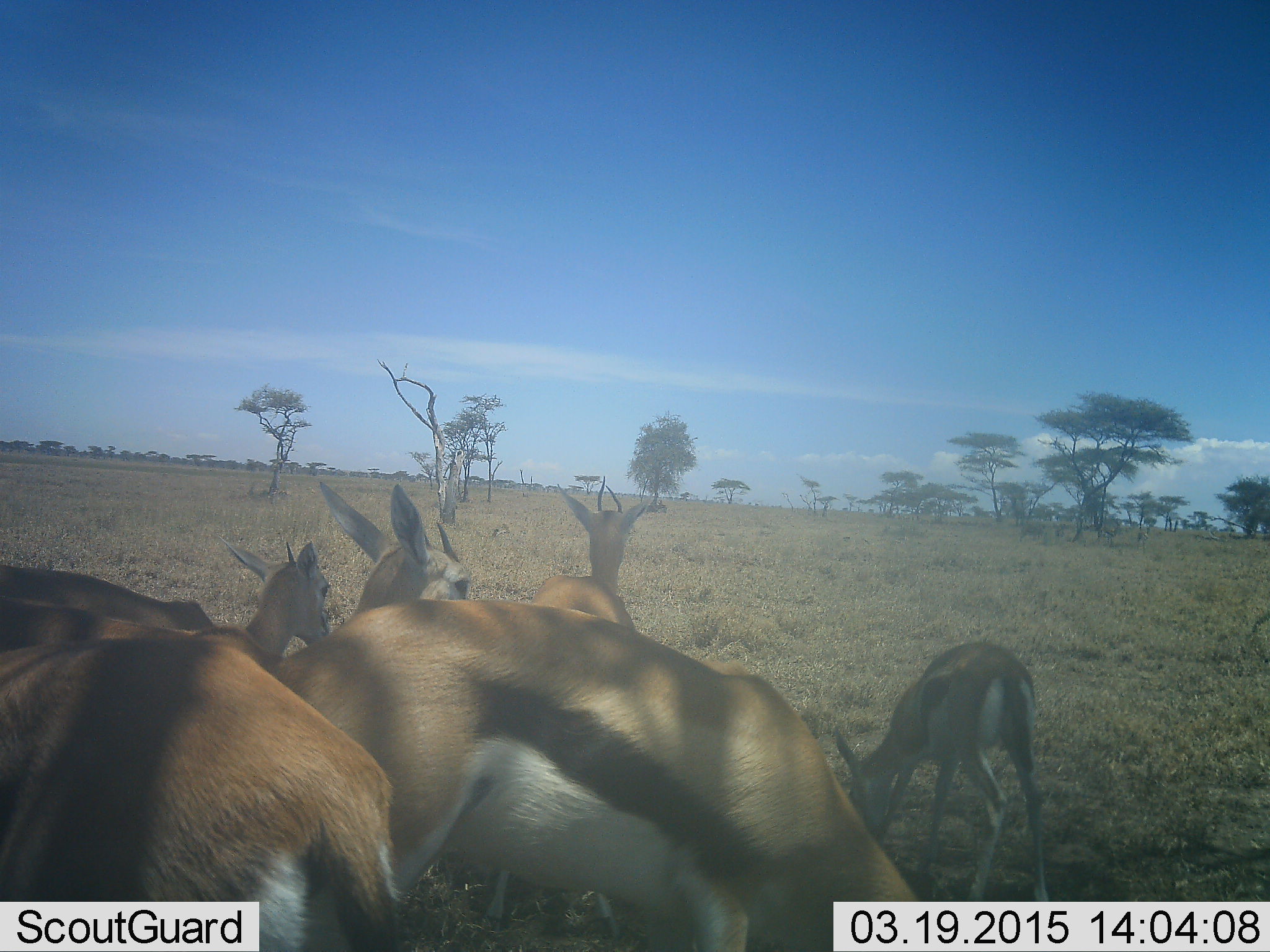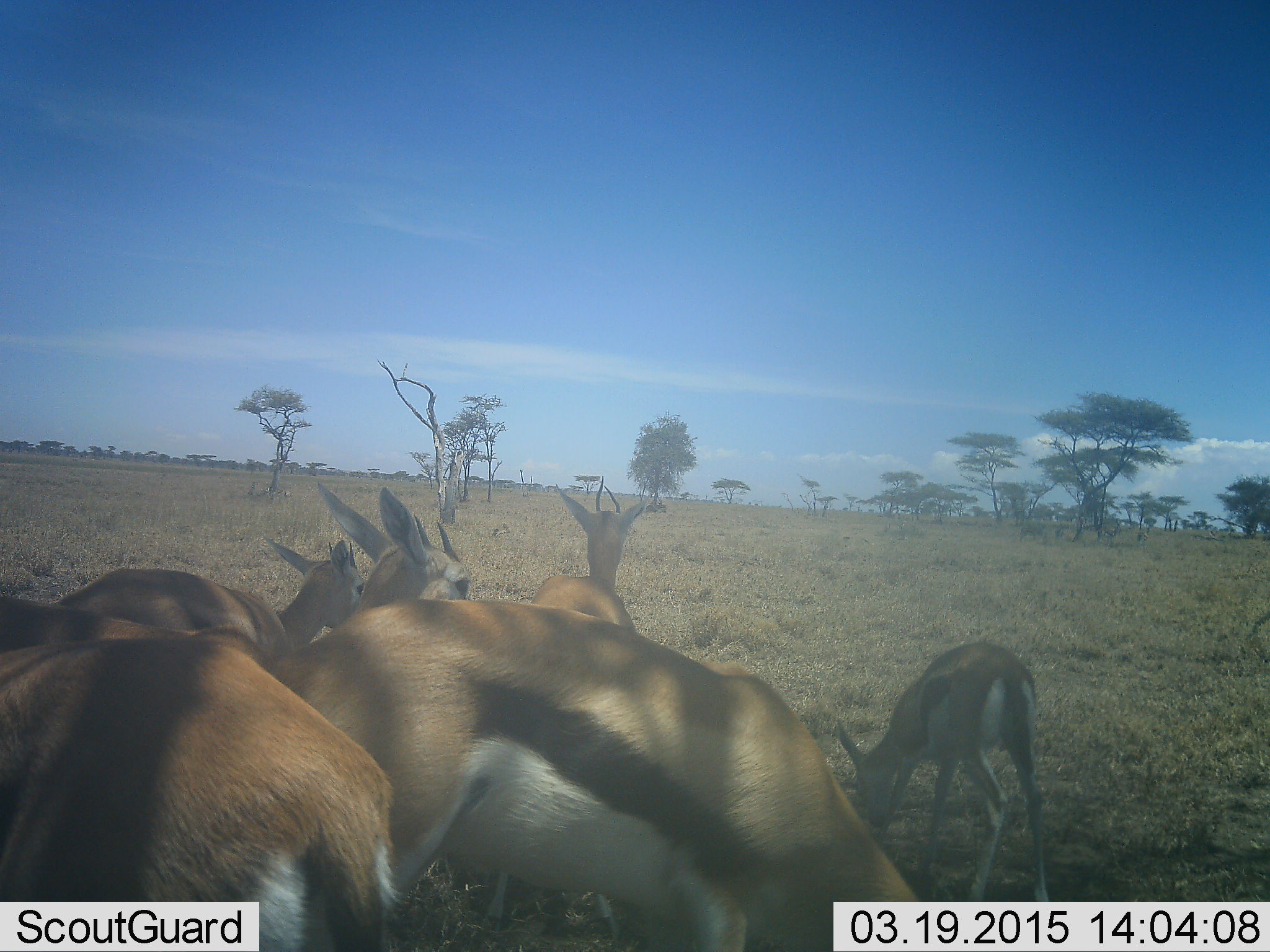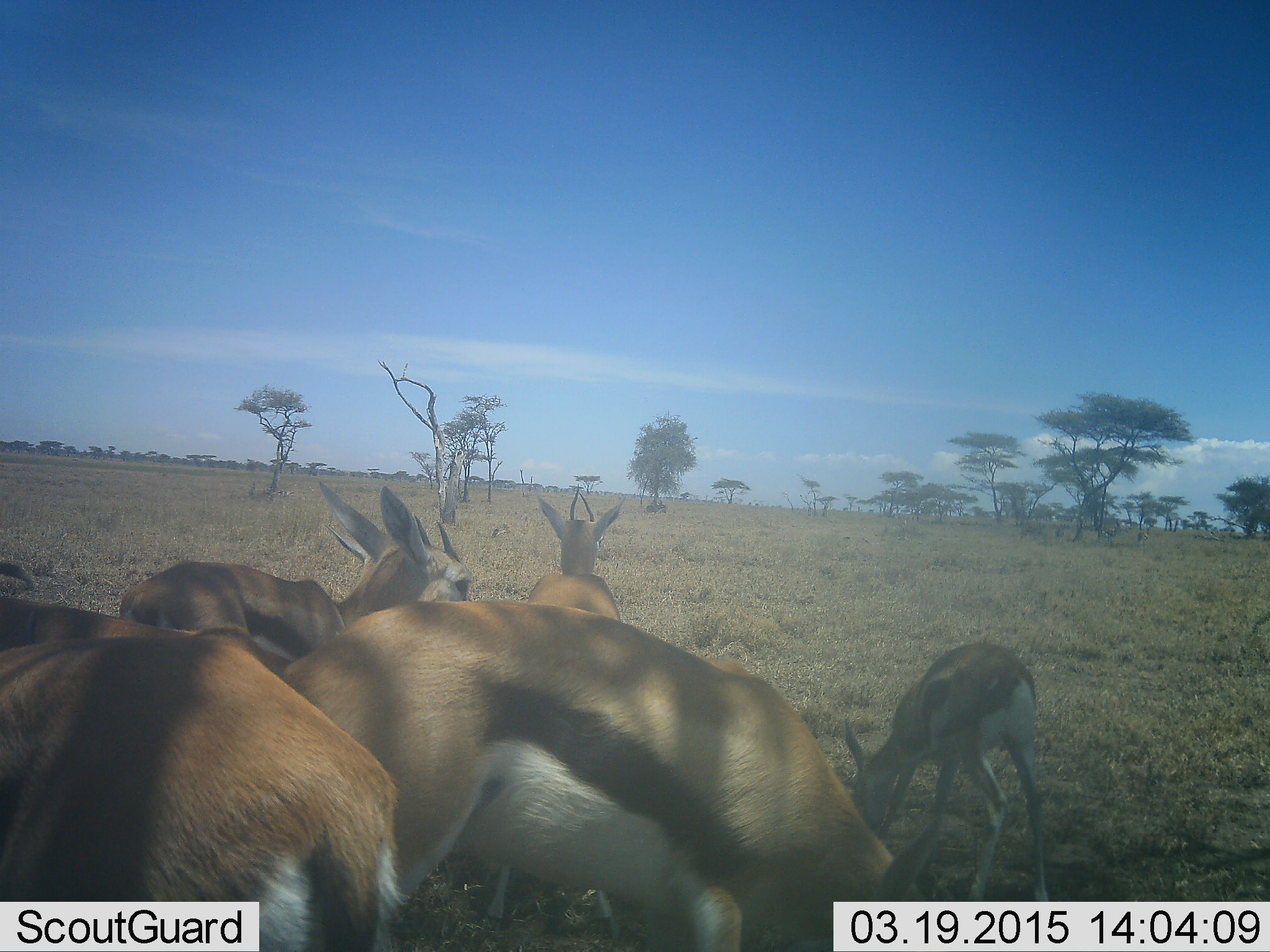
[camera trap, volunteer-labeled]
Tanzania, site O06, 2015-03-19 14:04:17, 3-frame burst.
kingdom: Animalia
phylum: Chordata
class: Mammalia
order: Artiodactyla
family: Bovidae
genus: Eudorcas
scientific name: Eudorcas thomsonii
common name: thomson's gazelle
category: gazellethomsons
Gazellethomsons (thomson's gazelle) (Eudorcas thomsonii), count 6. Behavior (volunteer vote fractions): standing 90%, resting 0%, moving 30%, interacting 30%. Young present (vote fraction): 20%. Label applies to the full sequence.